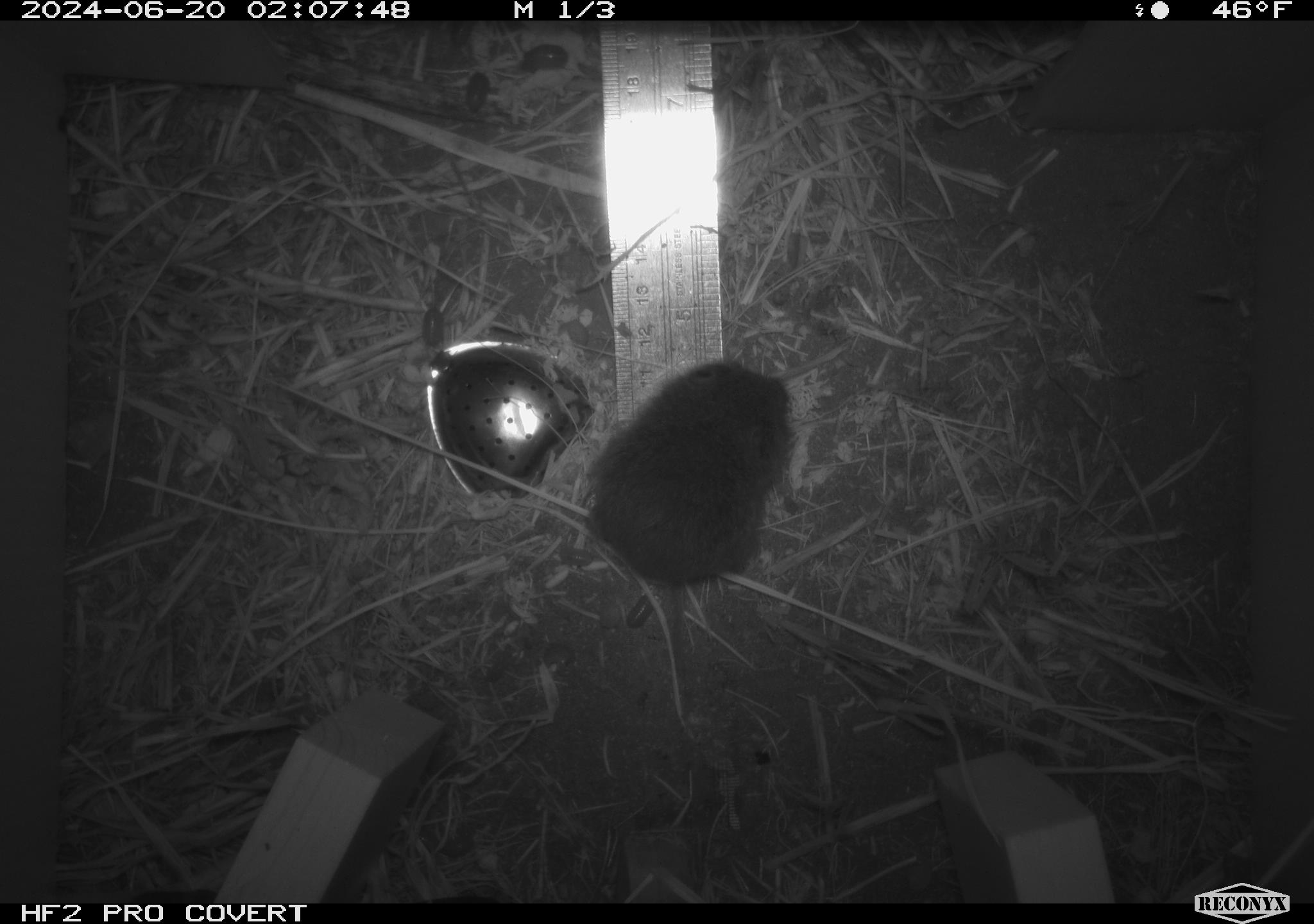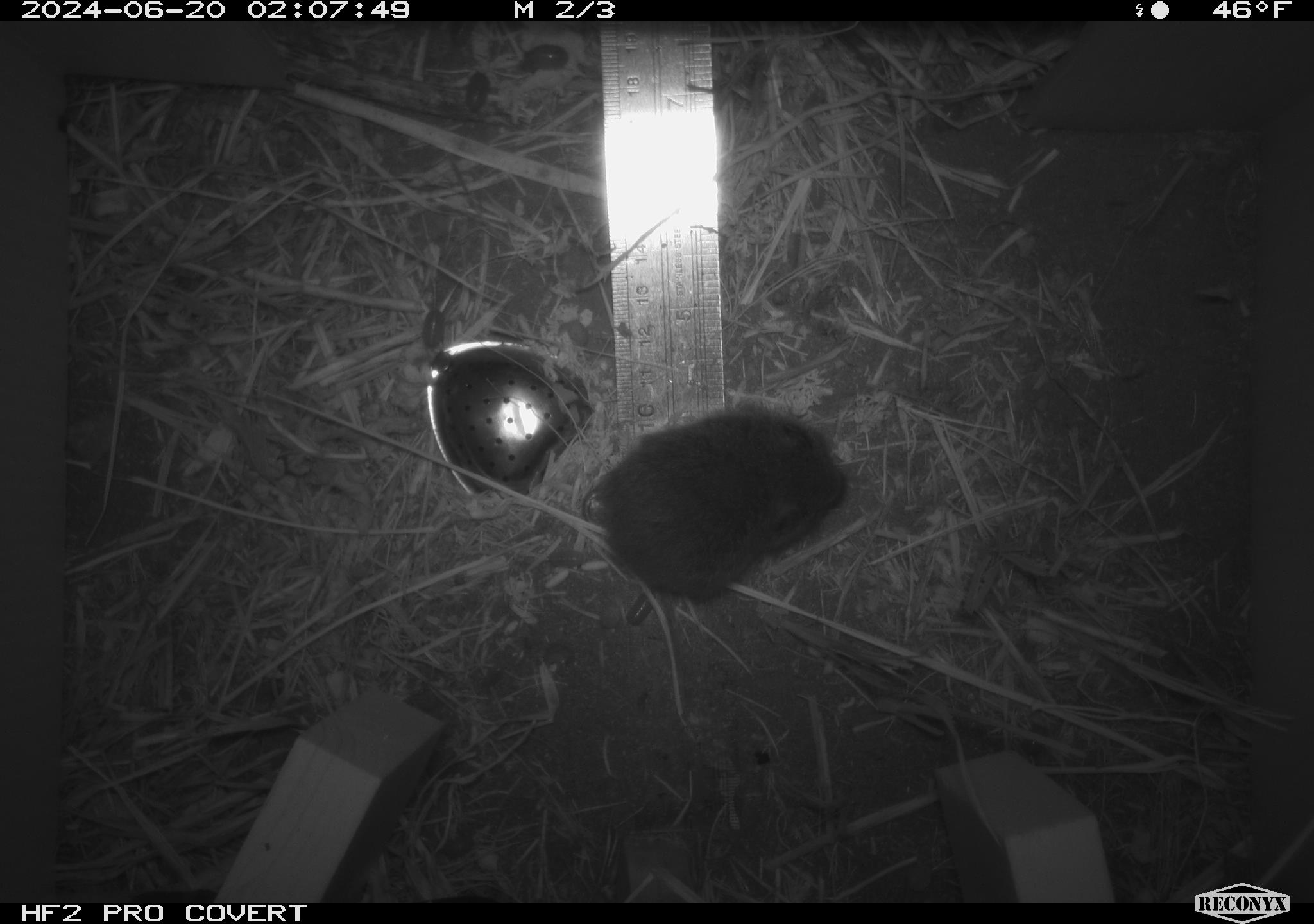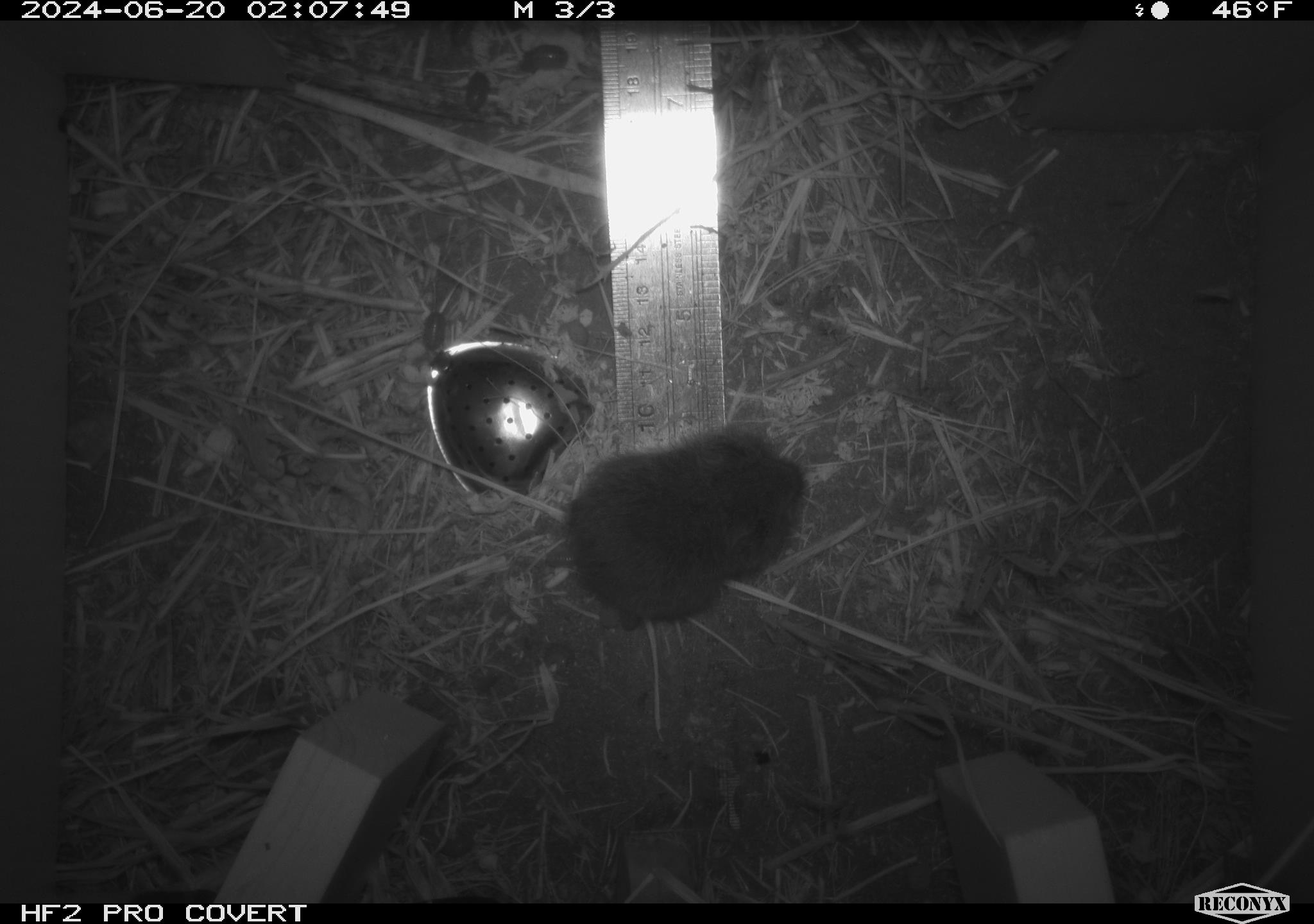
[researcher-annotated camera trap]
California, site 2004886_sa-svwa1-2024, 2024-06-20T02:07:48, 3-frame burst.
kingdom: Animalia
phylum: Chordata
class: Mammalia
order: Rodentia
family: Cricetidae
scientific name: Arvicolinae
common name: voles, lemmings, and muskrats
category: arvicolinae subfamily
Arvicolinae subfamily (voles, lemmings, and muskrats) (Arvicolinae).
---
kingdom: Animalia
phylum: Arthropoda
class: Malacostraca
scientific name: Malacostraca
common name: amphipods, crabs, isopods, krill, lobsters and shrimps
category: malacostracan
Malacostracan (amphipods, crabs, isopods, krill, lobsters and shrimps) (Malacostraca).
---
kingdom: Animalia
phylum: Arthropoda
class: Insecta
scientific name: Insecta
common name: insect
Insect (Insecta).